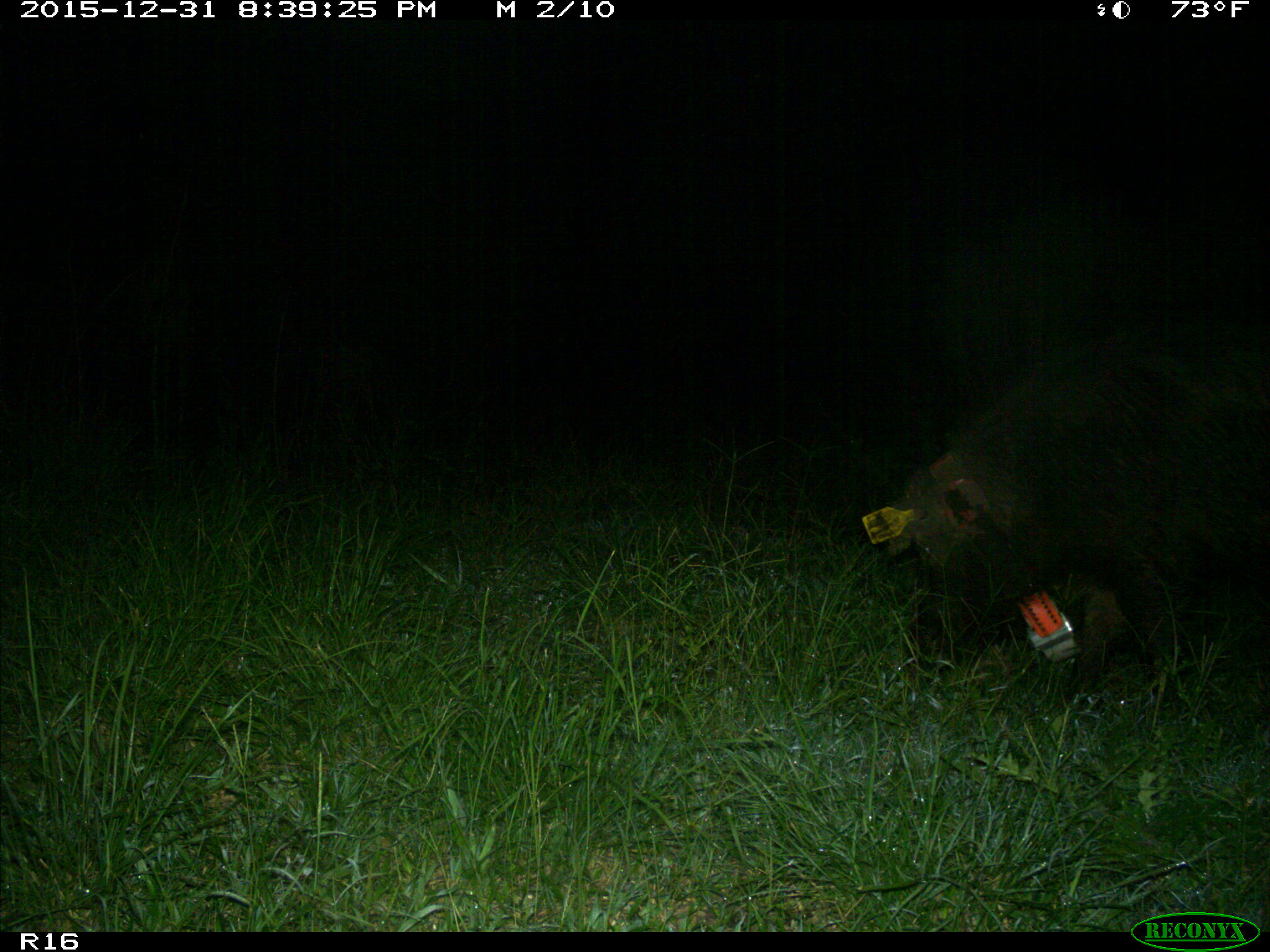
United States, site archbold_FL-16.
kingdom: Animalia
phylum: Chordata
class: Mammalia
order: Artiodactyla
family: Suidae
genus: Sus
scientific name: Sus scrofa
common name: wild boar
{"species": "Sus scrofa (wild boar)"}